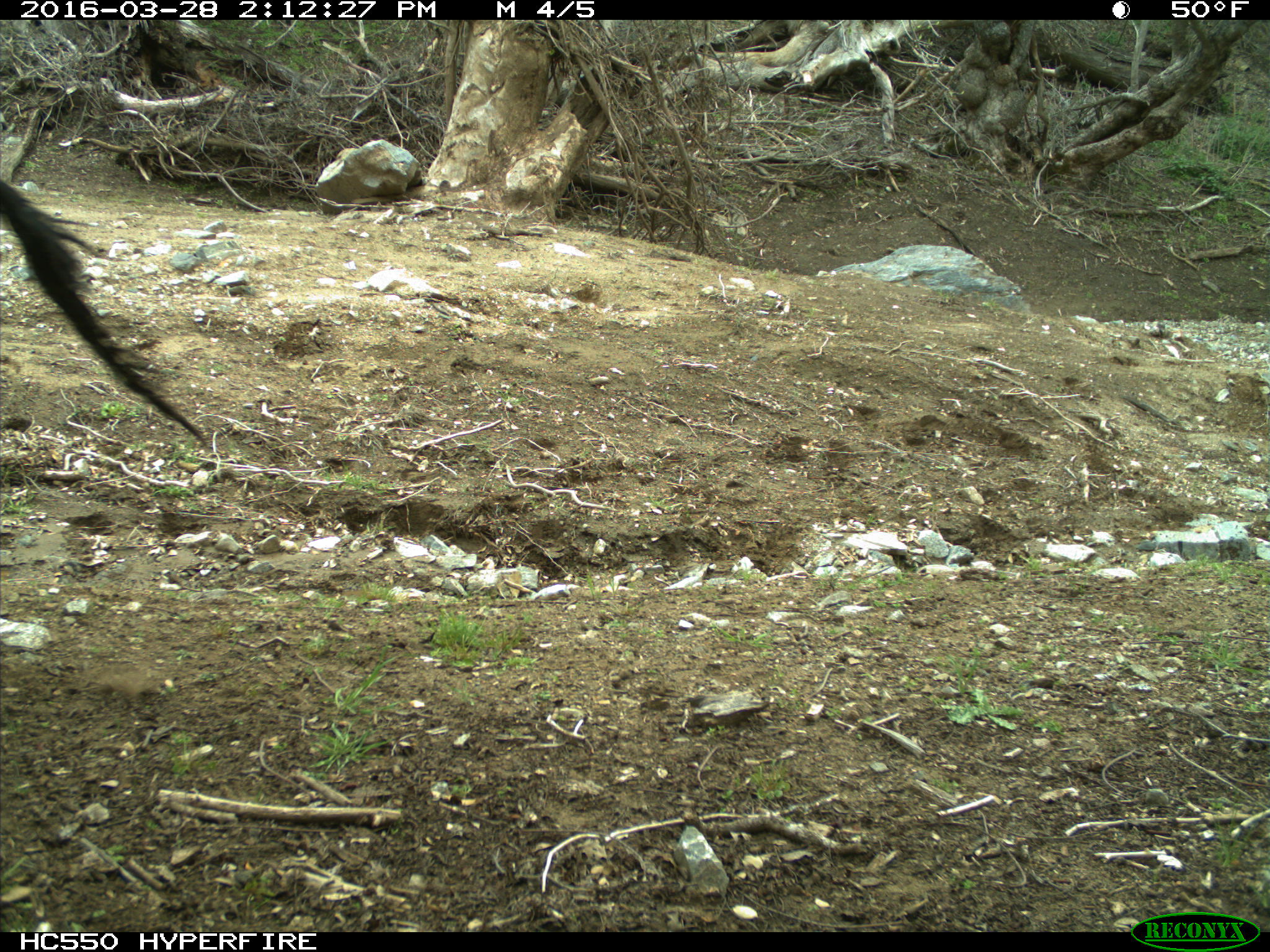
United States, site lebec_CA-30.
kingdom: Animalia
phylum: Chordata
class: Mammalia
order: Artiodactyla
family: Bovidae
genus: Bos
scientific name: Bos taurus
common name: domestic cow